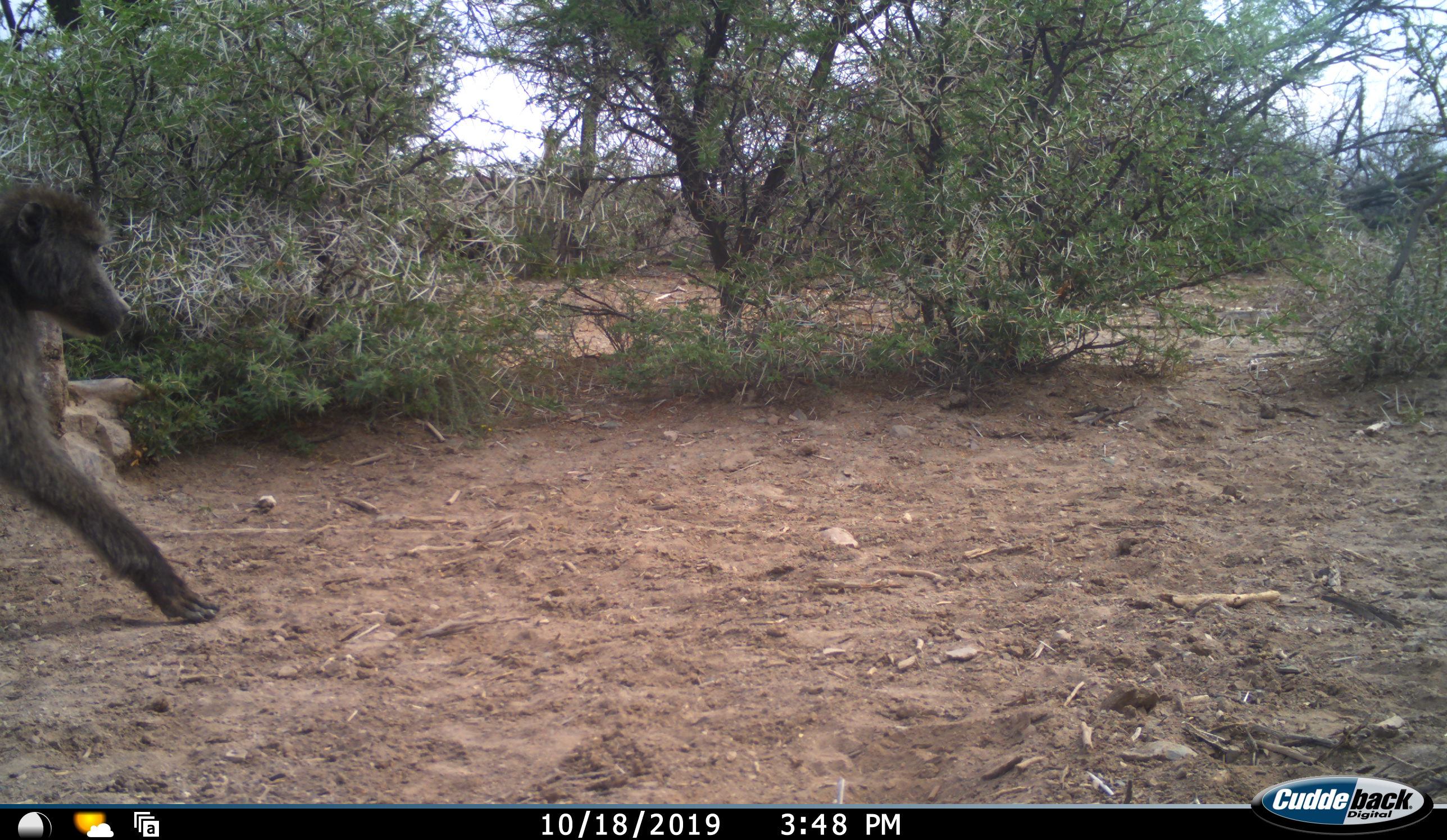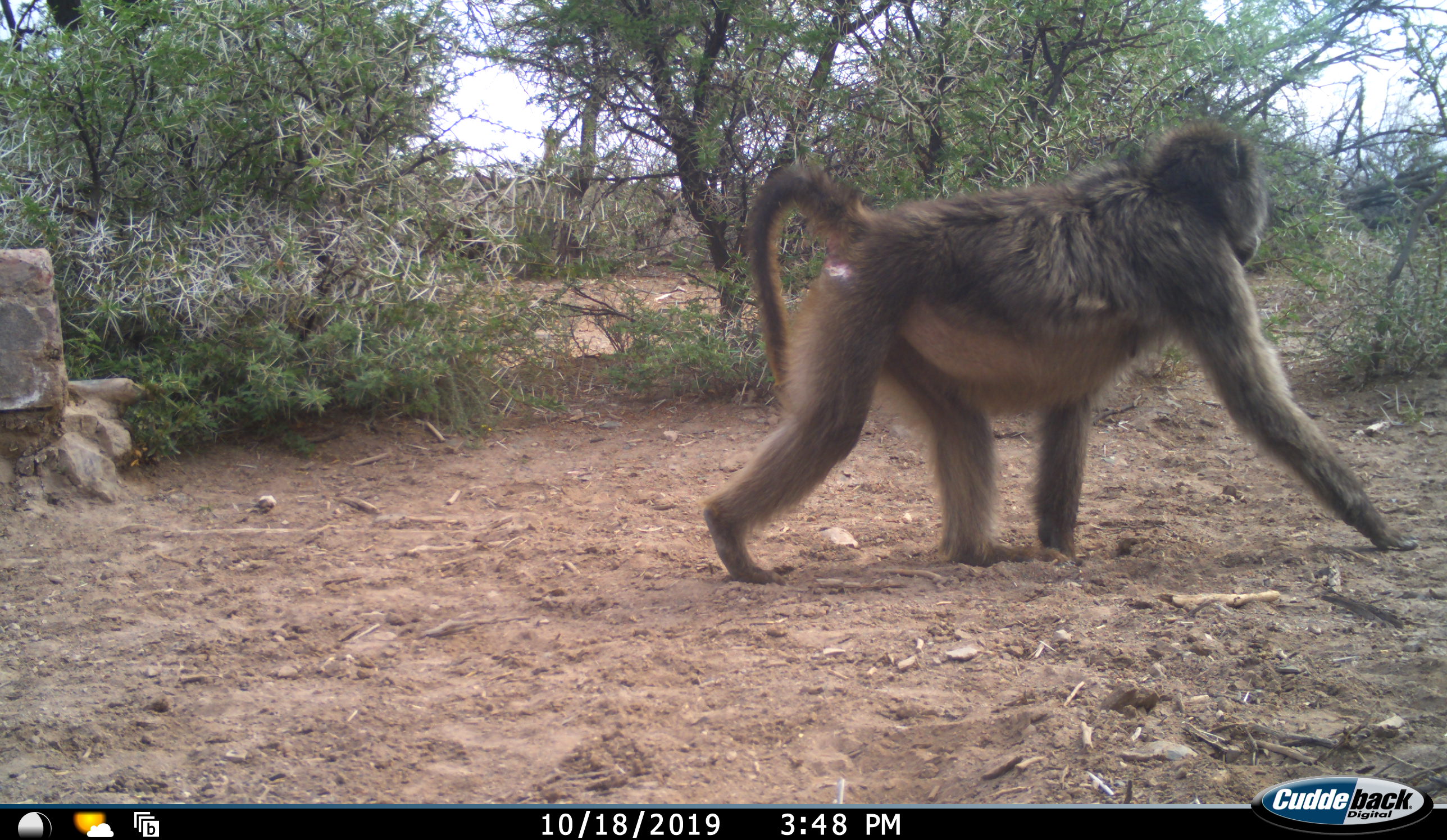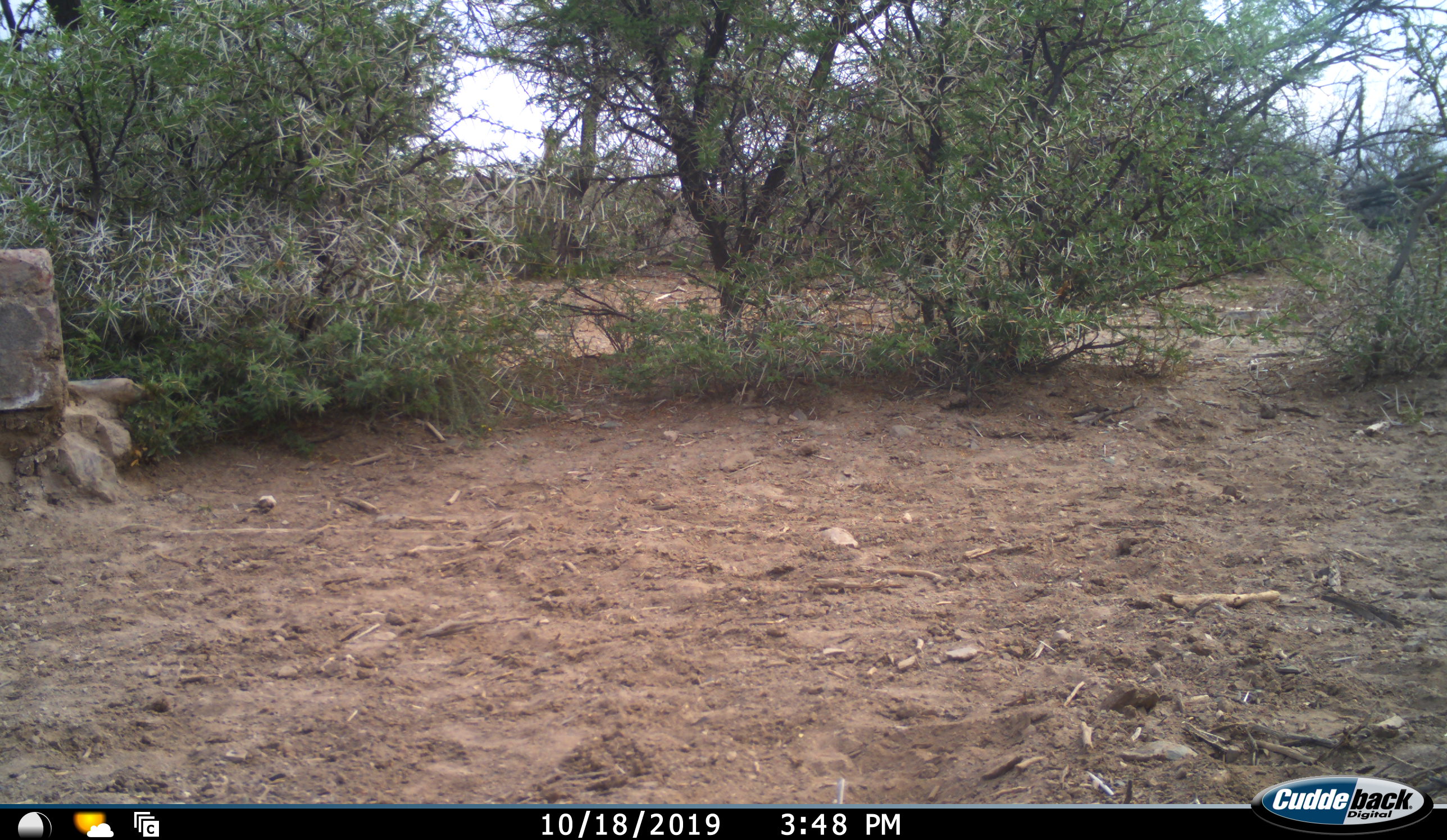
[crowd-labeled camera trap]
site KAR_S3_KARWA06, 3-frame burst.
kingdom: Animalia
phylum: Chordata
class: Mammalia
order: Primates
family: Cercopithecidae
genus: Papio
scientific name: Papio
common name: baboon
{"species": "baboon (Papio)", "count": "1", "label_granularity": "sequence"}